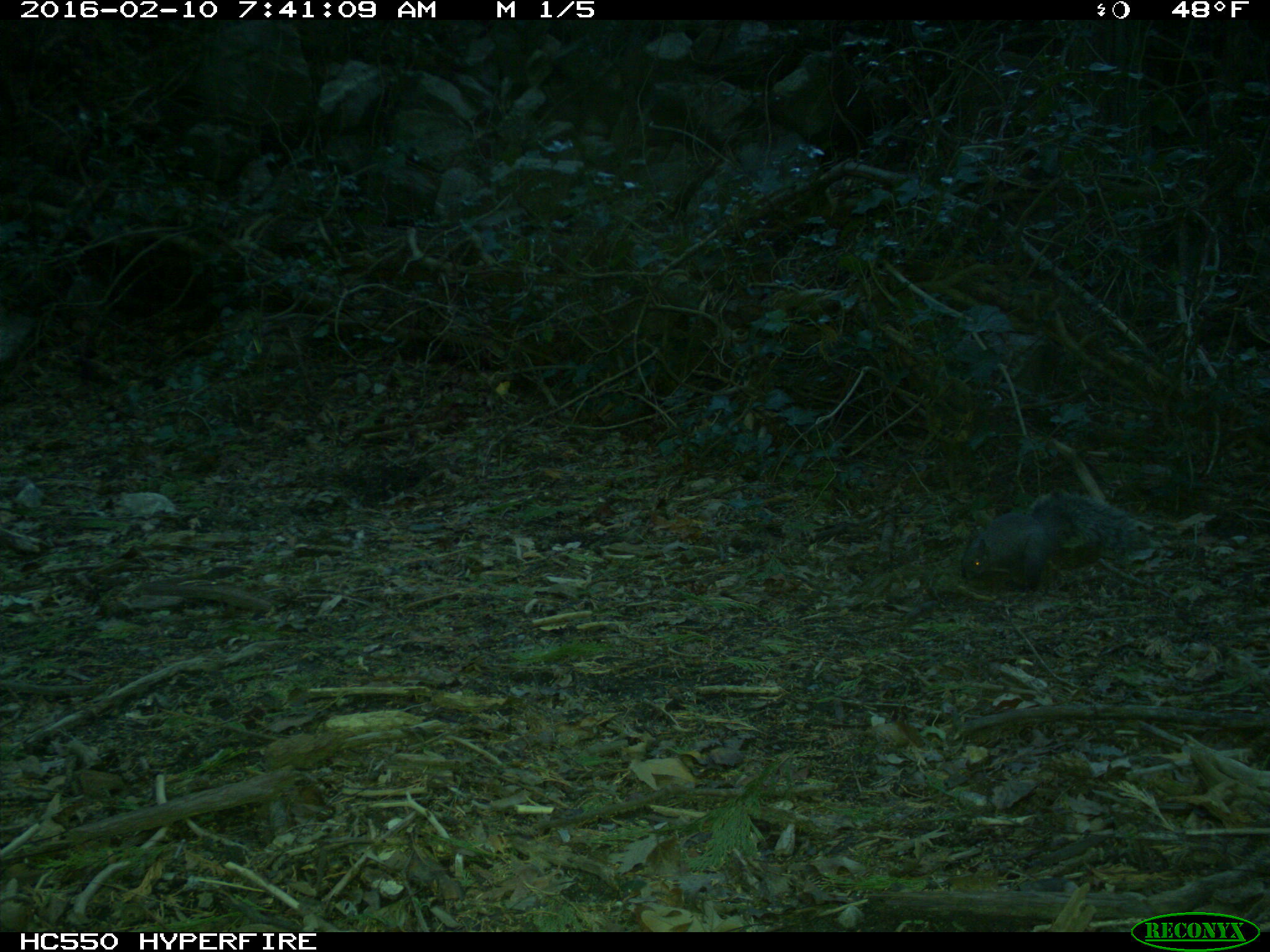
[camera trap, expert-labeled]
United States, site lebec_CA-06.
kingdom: Animalia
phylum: Chordata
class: Mammalia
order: Rodentia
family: Sciuridae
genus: Sciurus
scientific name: Sciurus carolinensis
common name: eastern gray squirrel